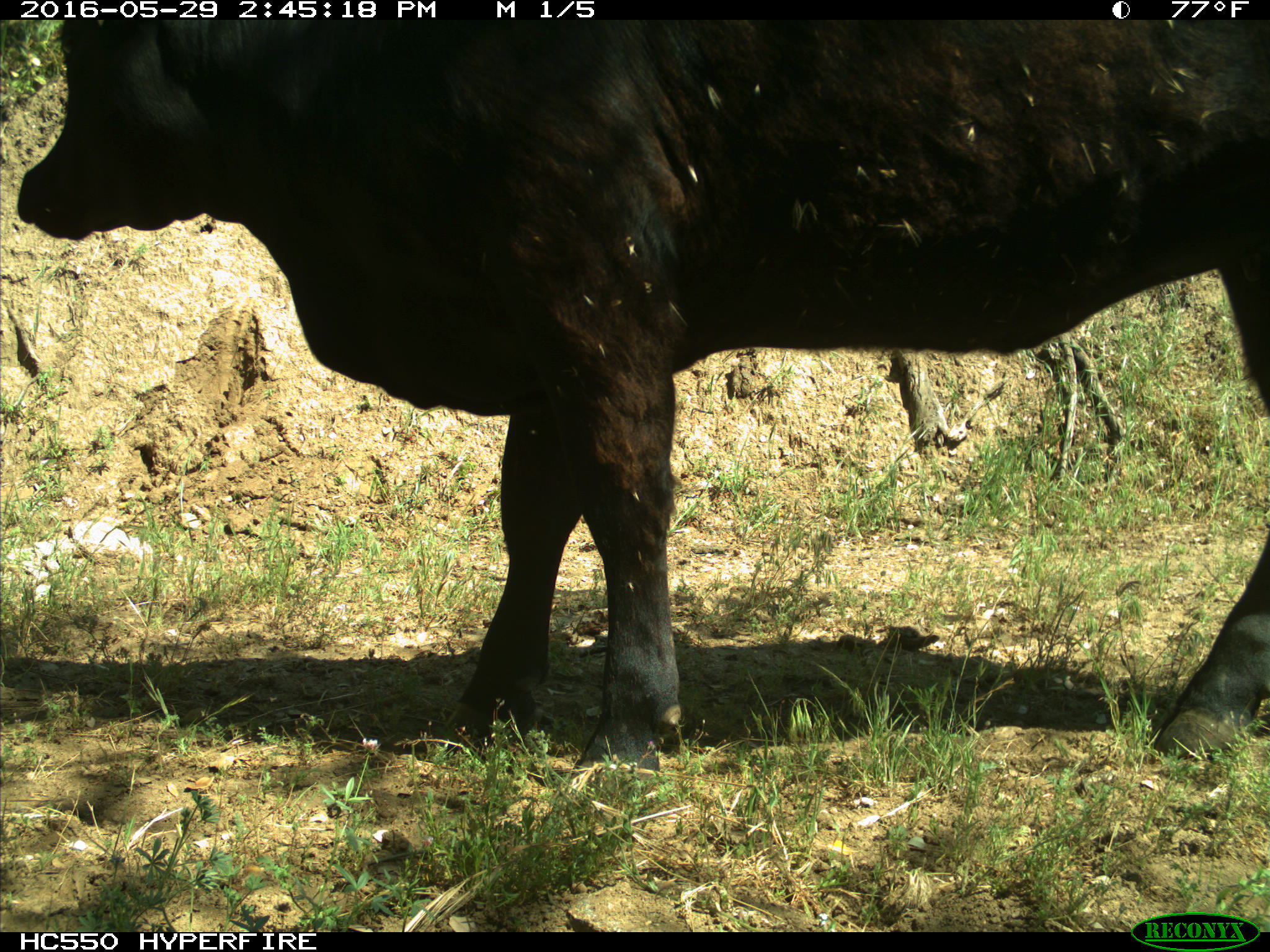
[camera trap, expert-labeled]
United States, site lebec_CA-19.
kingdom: Animalia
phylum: Chordata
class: Mammalia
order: Artiodactyla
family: Bovidae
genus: Bos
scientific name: Bos taurus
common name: domestic cow